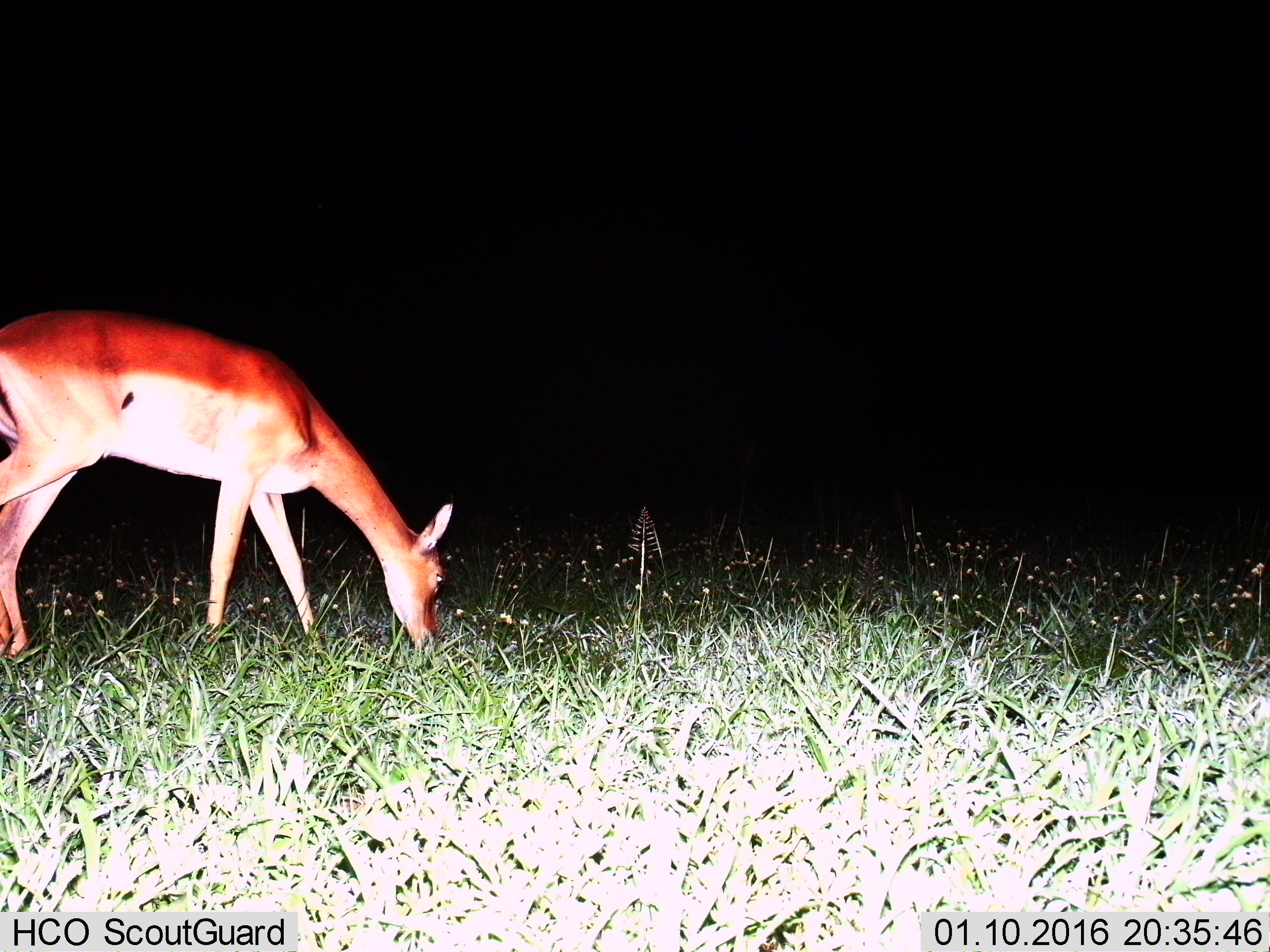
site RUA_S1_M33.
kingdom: Animalia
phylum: Chordata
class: Mammalia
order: Artiodactyla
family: Bovidae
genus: Aepyceros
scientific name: Aepyceros melampus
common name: impala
Impala (Aepyceros melampus), count 1. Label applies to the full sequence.